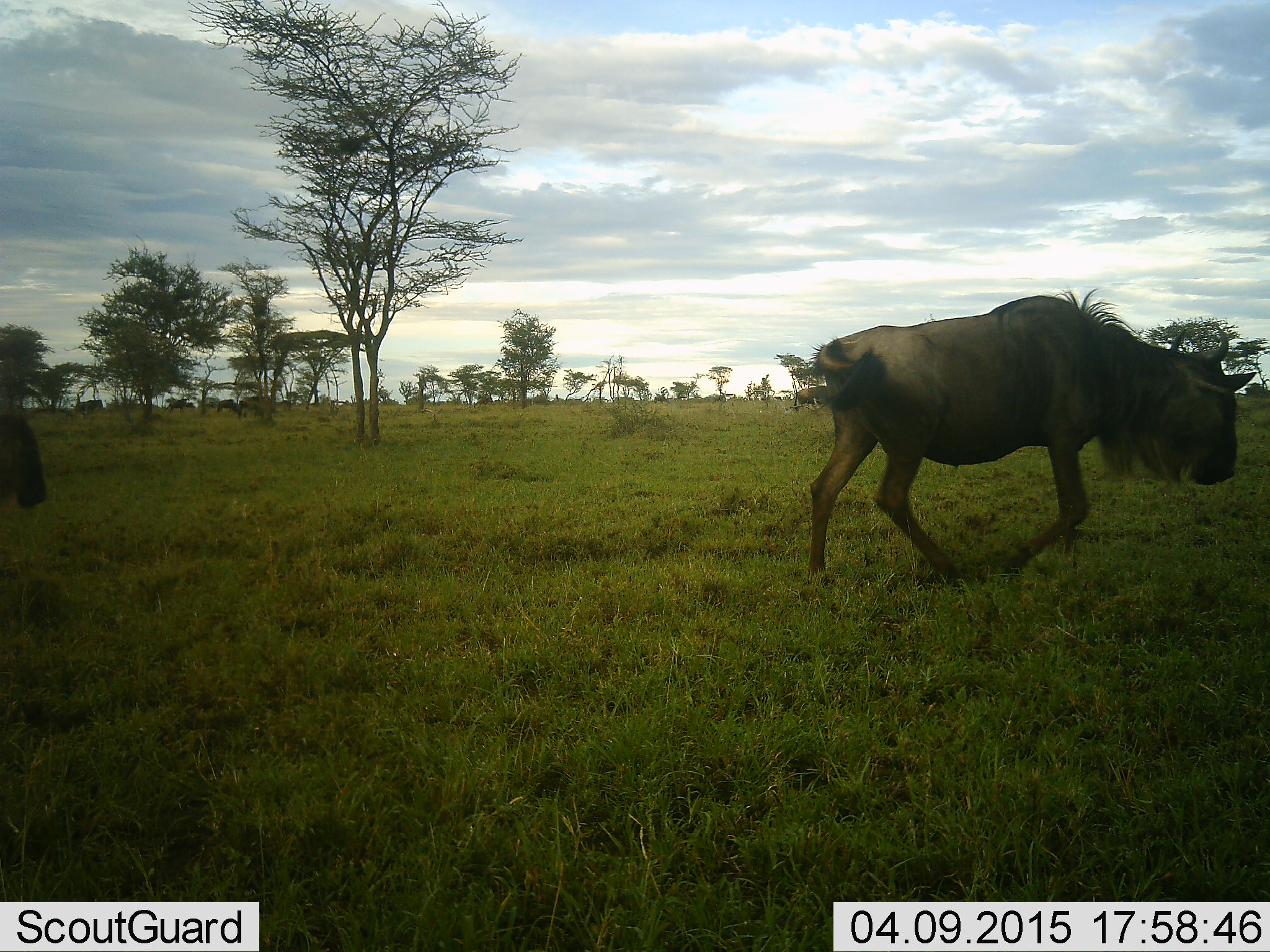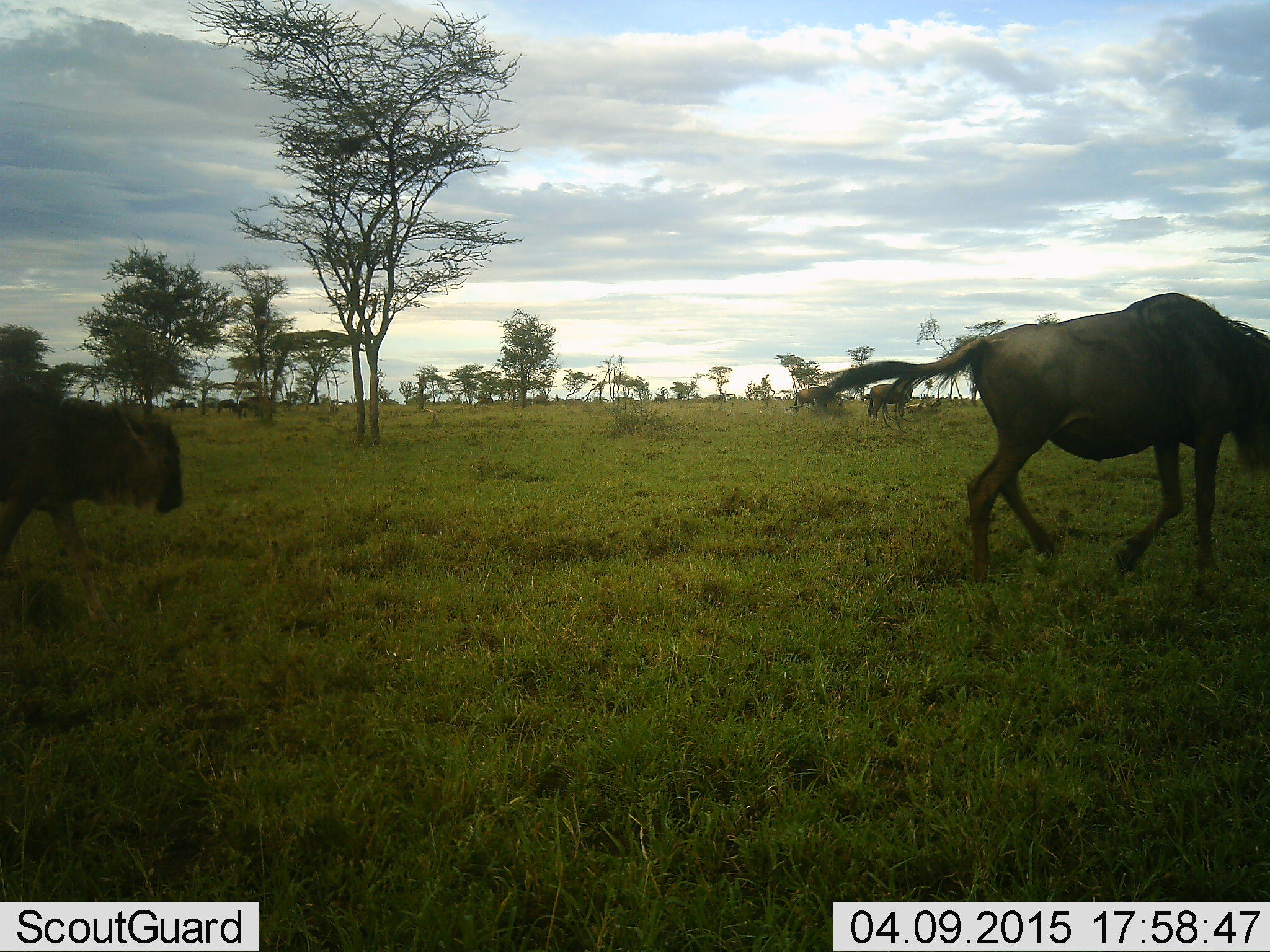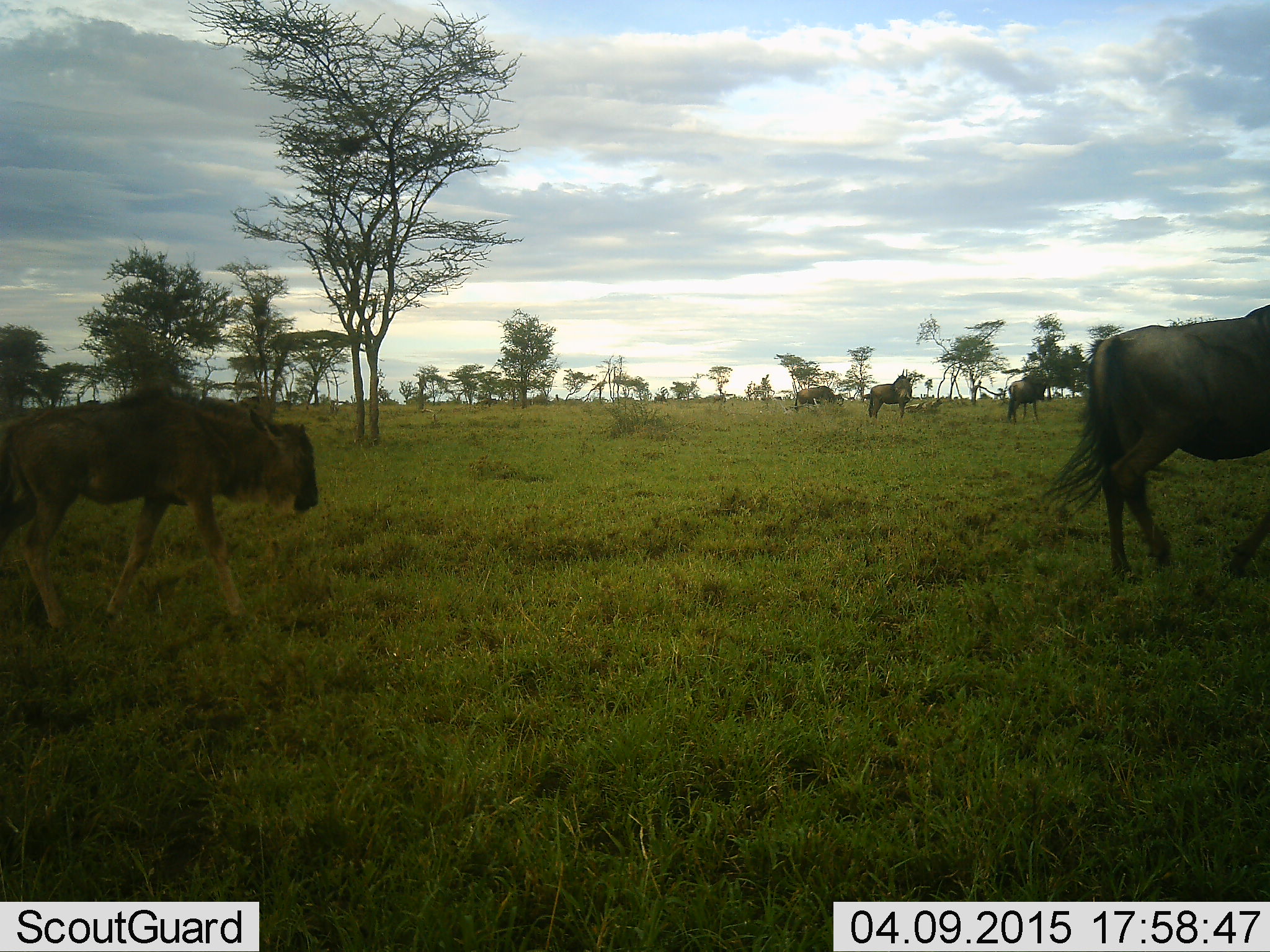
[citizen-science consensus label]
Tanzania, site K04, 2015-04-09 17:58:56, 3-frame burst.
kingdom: Animalia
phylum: Chordata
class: Mammalia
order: Artiodactyla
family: Bovidae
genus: Connochaetes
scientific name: Connochaetes taurinus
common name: blue wildebeest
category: wildebeest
Wildebeest (blue wildebeest) (Connochaetes taurinus), count 5. Behavior (volunteer vote fractions): standing 70%, resting 20%, moving 100%, interacting 0%. Young present (vote fraction): 20%. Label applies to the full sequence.